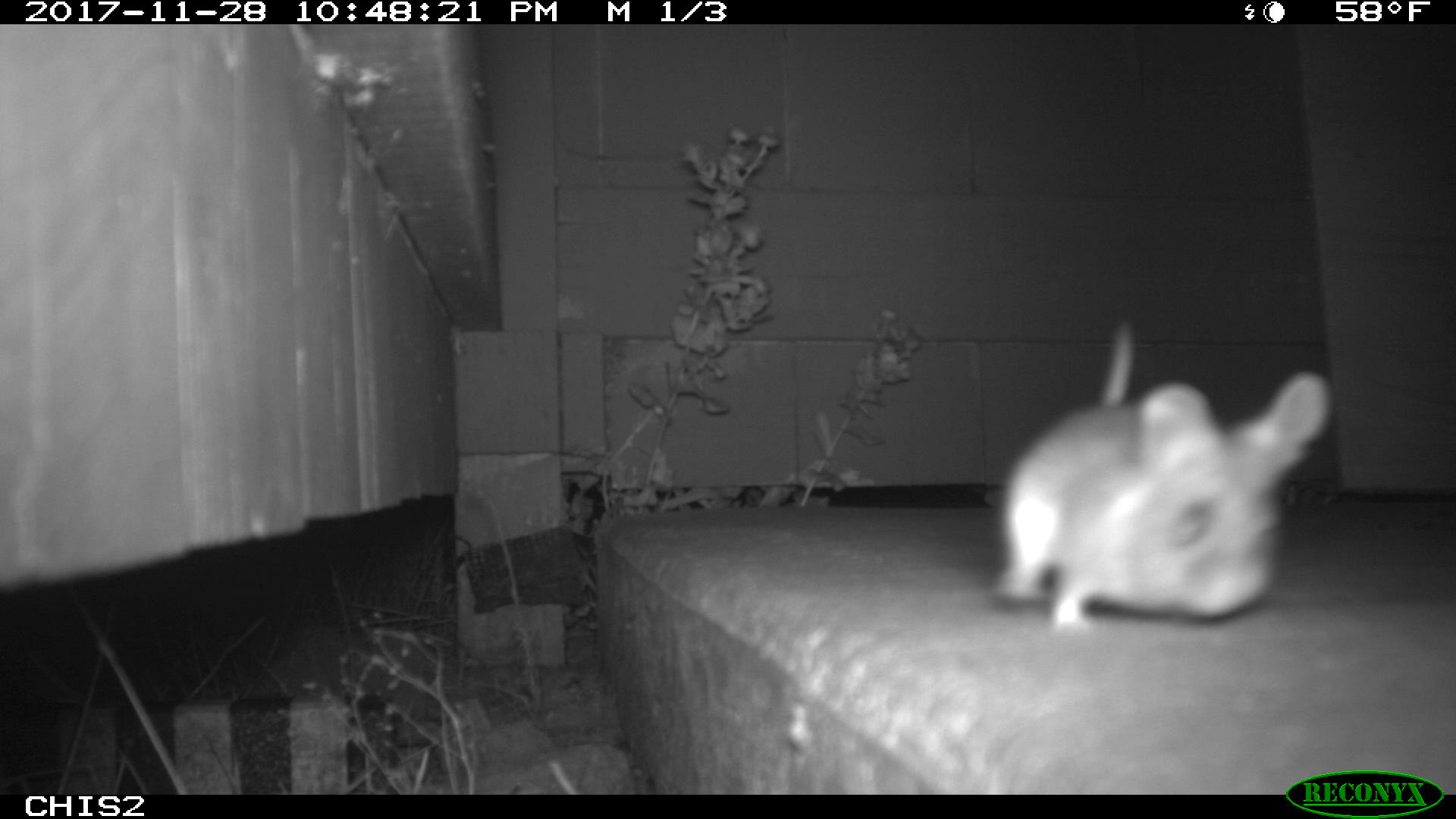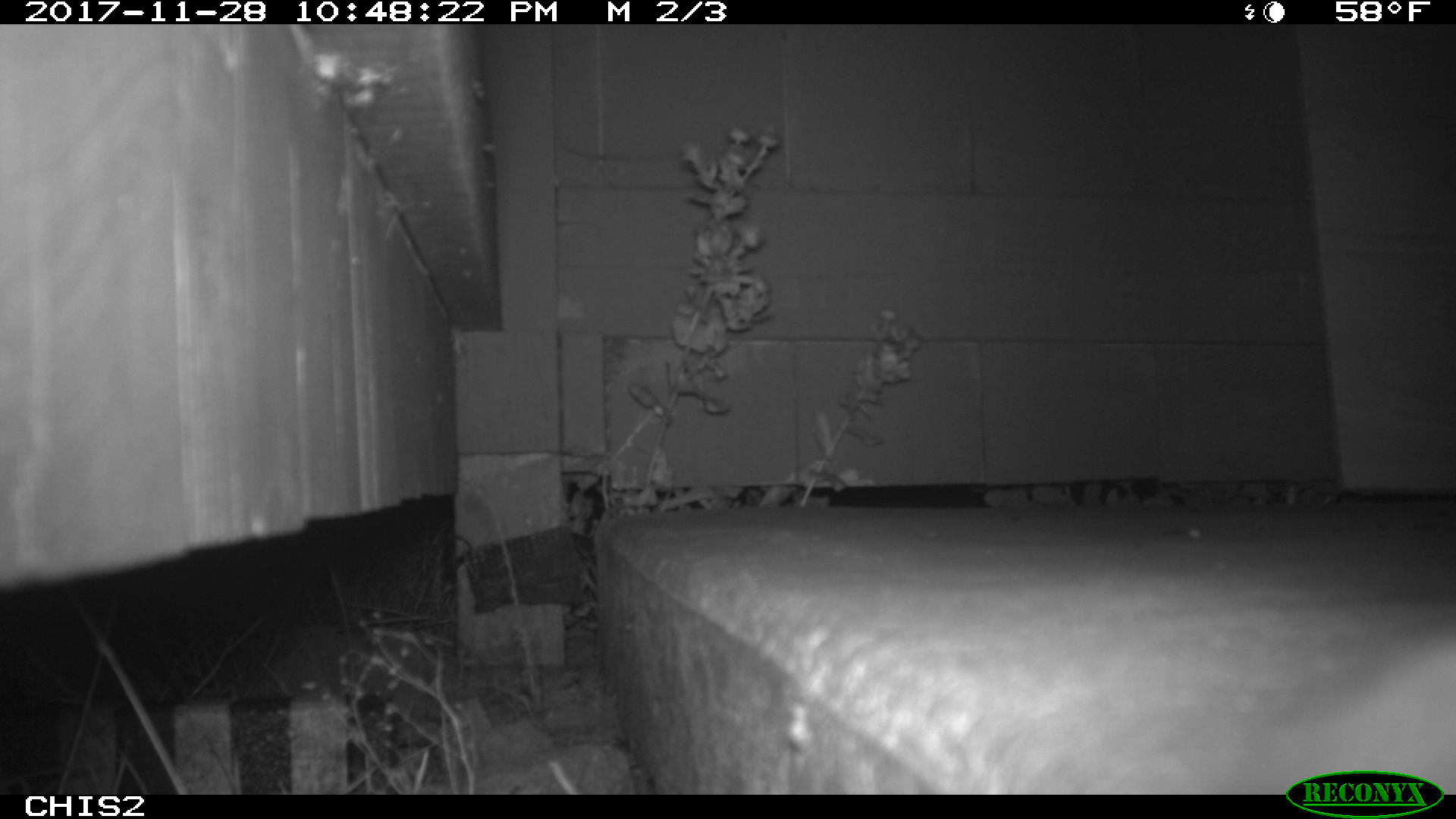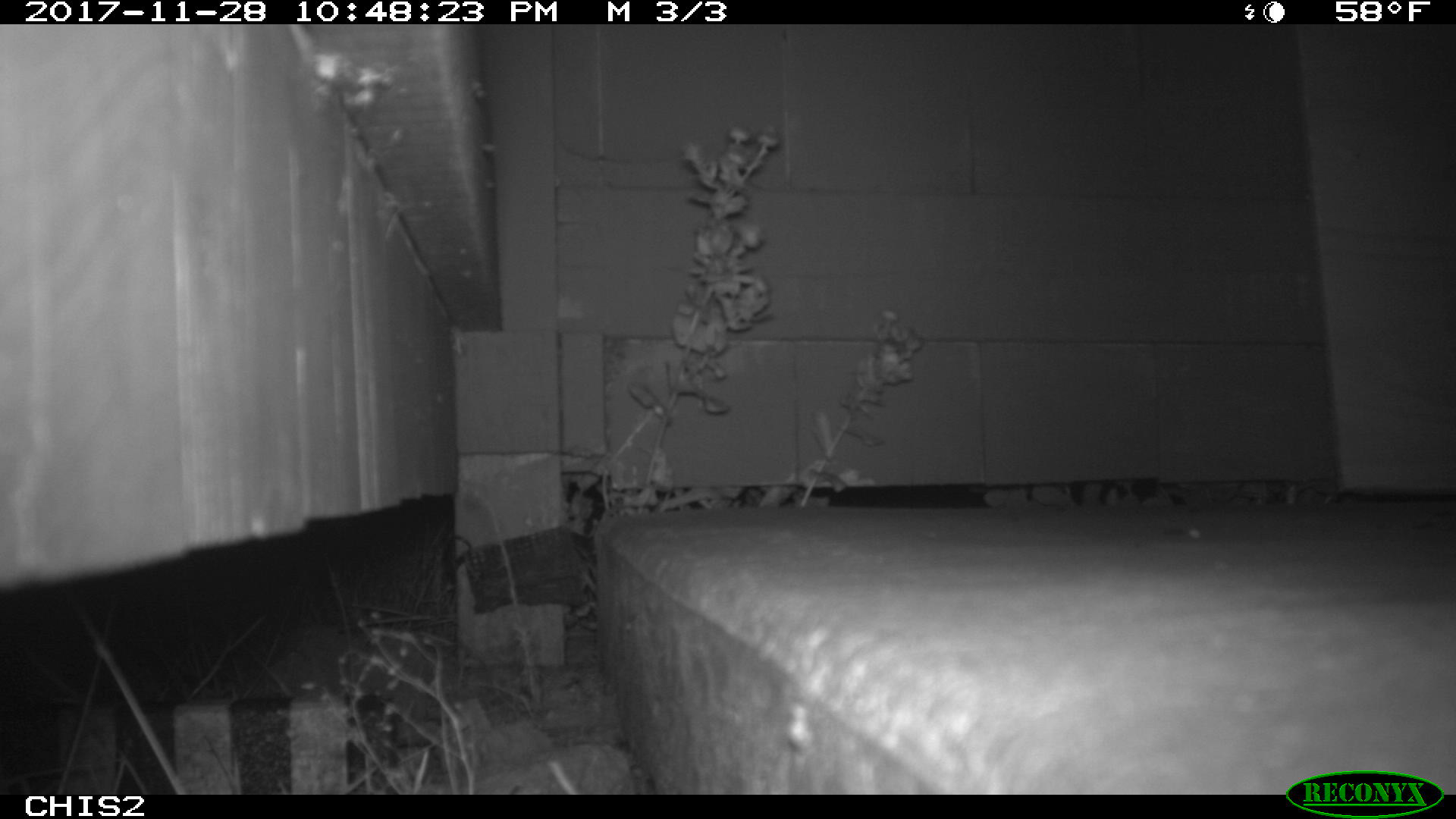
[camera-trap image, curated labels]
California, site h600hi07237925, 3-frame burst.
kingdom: Animalia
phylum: Chordata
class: Mammalia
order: Rodentia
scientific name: Rodentia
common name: rodent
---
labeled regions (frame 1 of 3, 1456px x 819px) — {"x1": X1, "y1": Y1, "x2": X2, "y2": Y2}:
rodent: {"x1": 998, "y1": 324, "x2": 1332, "y2": 629}